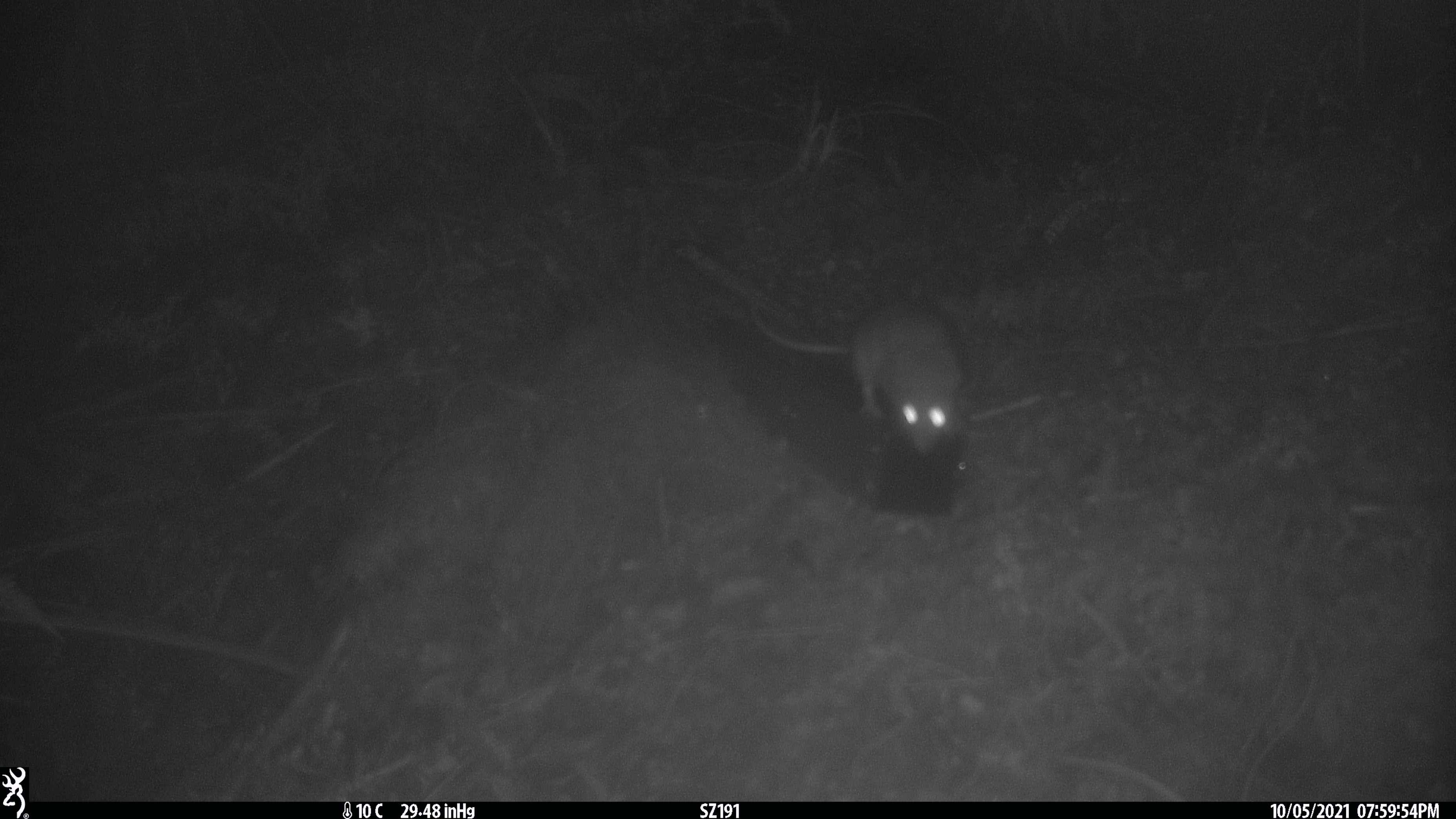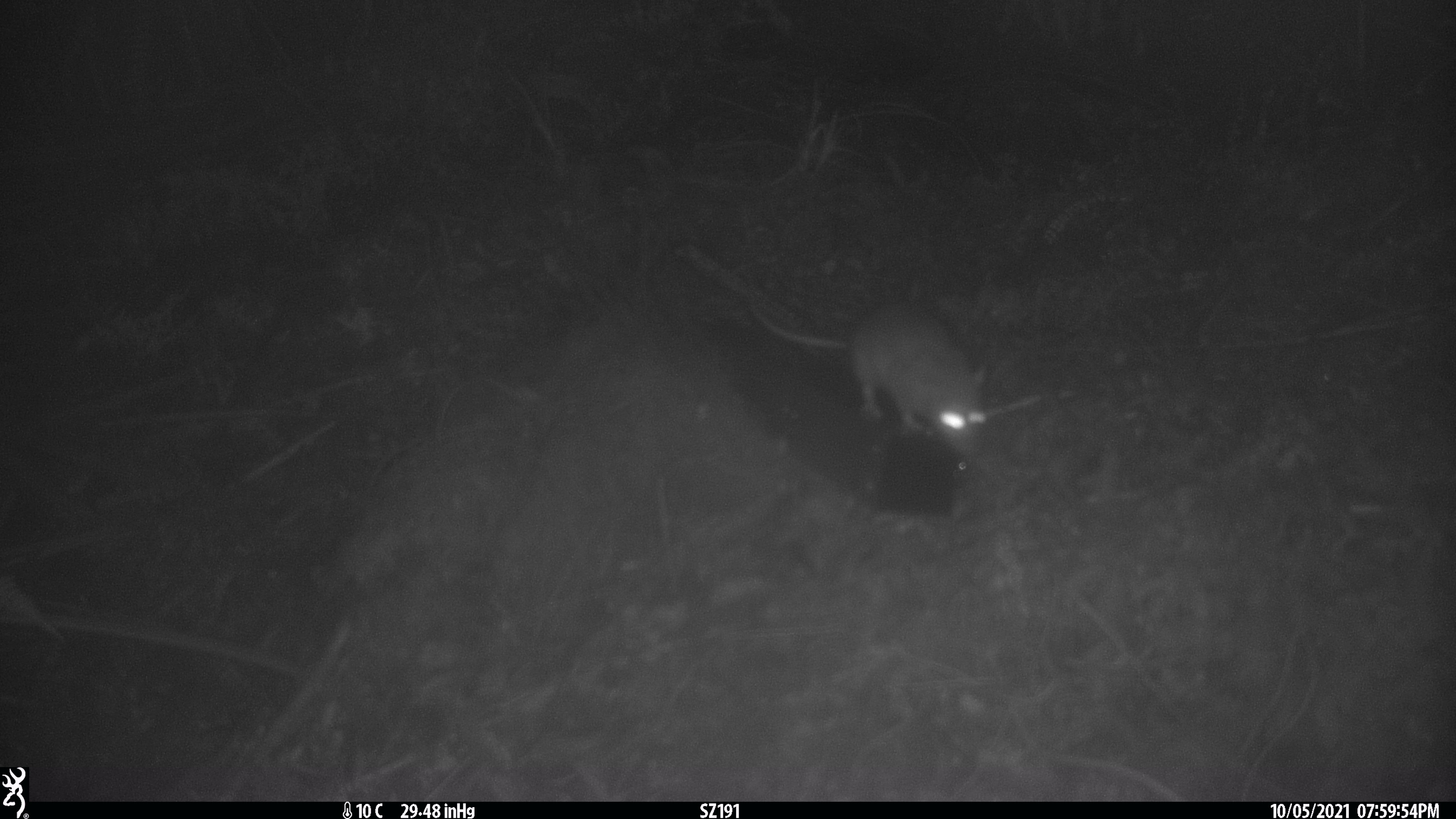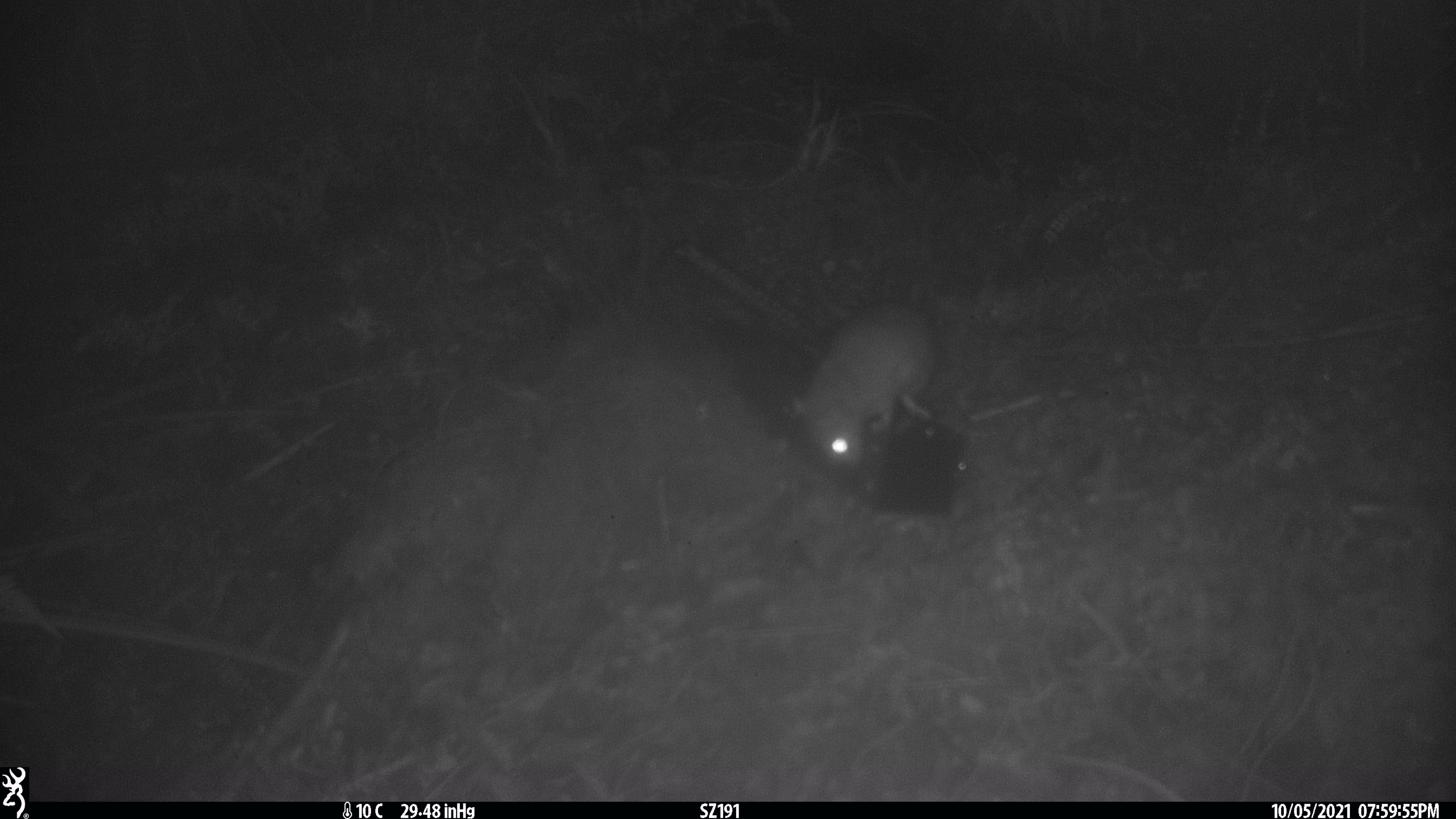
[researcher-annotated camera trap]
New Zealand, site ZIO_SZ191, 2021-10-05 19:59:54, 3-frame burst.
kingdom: Animalia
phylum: Chordata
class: Mammalia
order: Rodentia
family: Muridae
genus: Rattus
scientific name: Rattus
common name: rat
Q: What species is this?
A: Rat (Rattus).